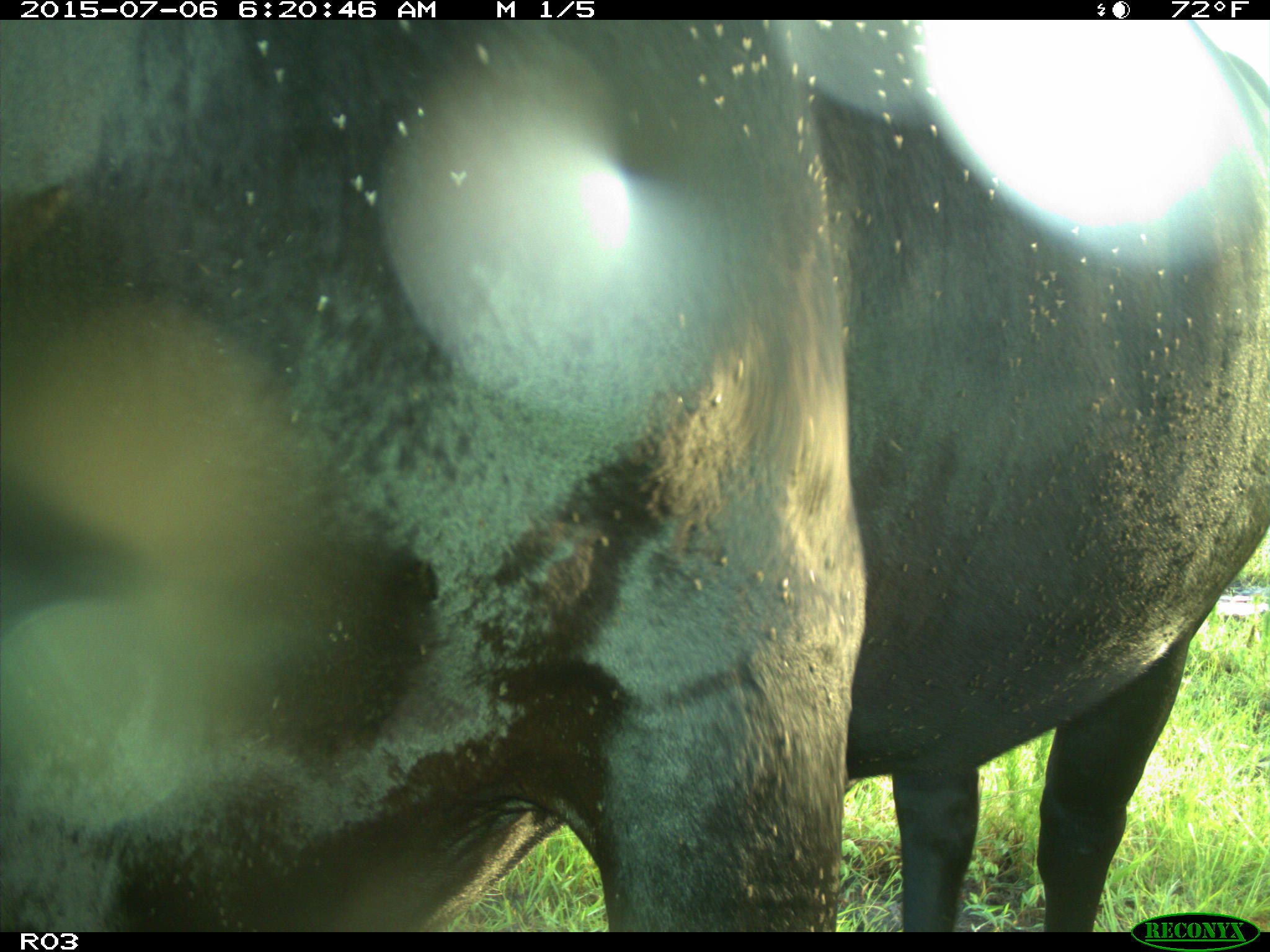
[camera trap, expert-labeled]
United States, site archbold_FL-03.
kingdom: Animalia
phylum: Chordata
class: Mammalia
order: Artiodactyla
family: Bovidae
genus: Bos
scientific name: Bos taurus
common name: domestic cow